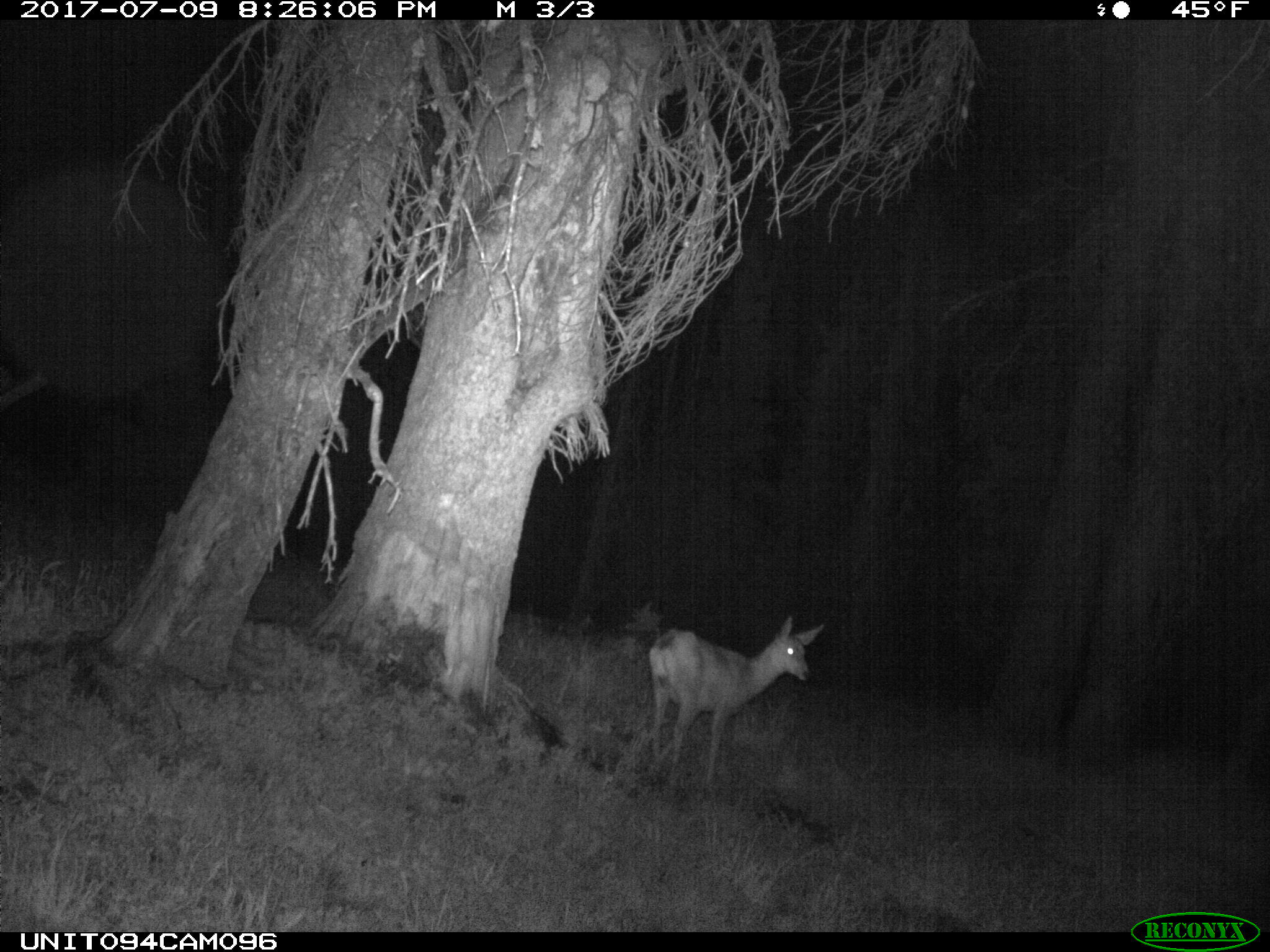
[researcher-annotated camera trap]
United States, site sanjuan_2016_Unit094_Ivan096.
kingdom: Animalia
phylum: Chordata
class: Mammalia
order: Artiodactyla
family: Cervidae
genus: Odocoileus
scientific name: Odocoileus hemionus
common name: mule deer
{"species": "Odocoileus hemionus (mule deer)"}